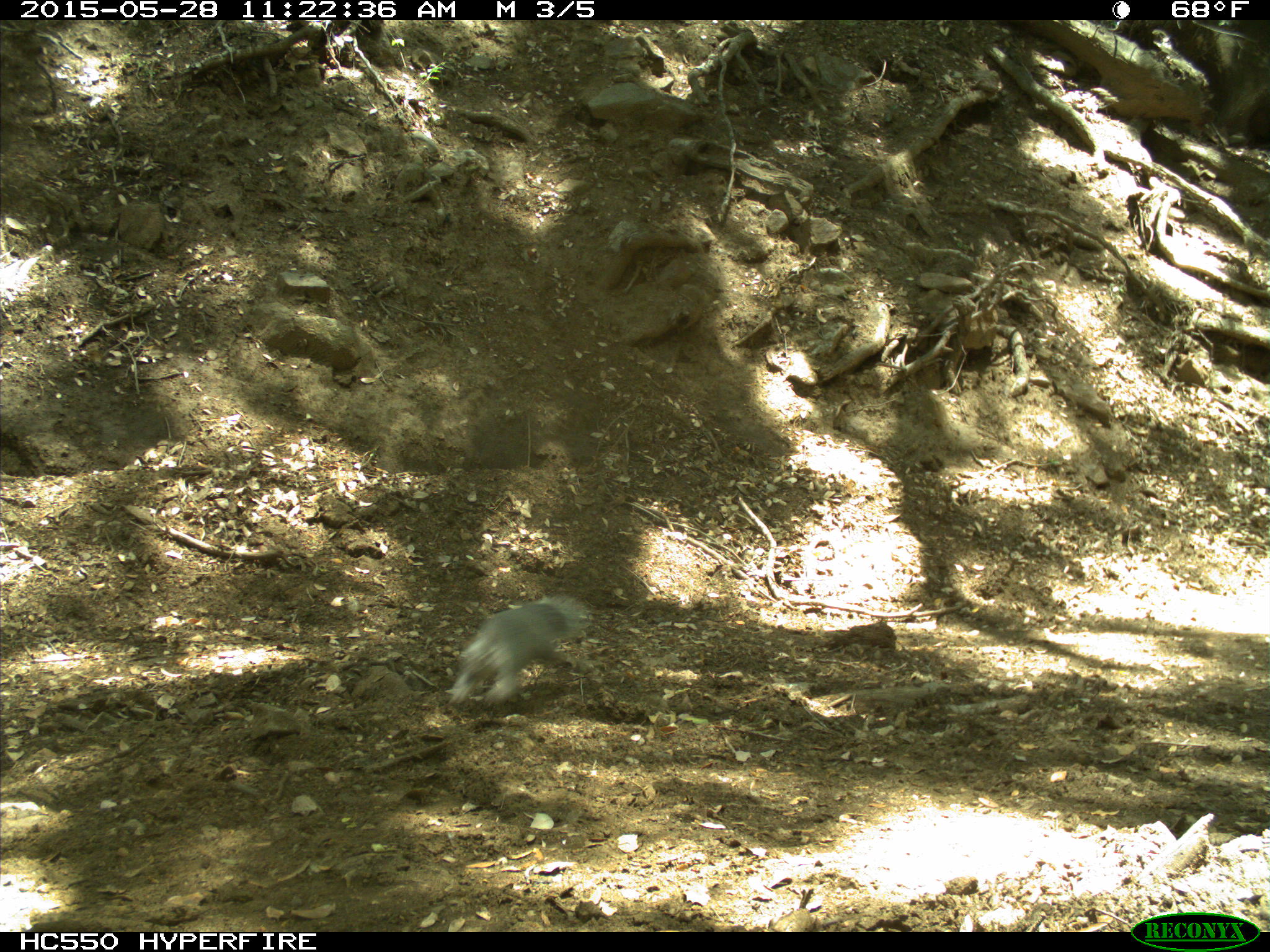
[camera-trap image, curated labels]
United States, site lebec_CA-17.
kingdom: Animalia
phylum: Chordata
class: Mammalia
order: Rodentia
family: Sciuridae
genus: Sciurus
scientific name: Sciurus carolinensis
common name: eastern gray squirrel